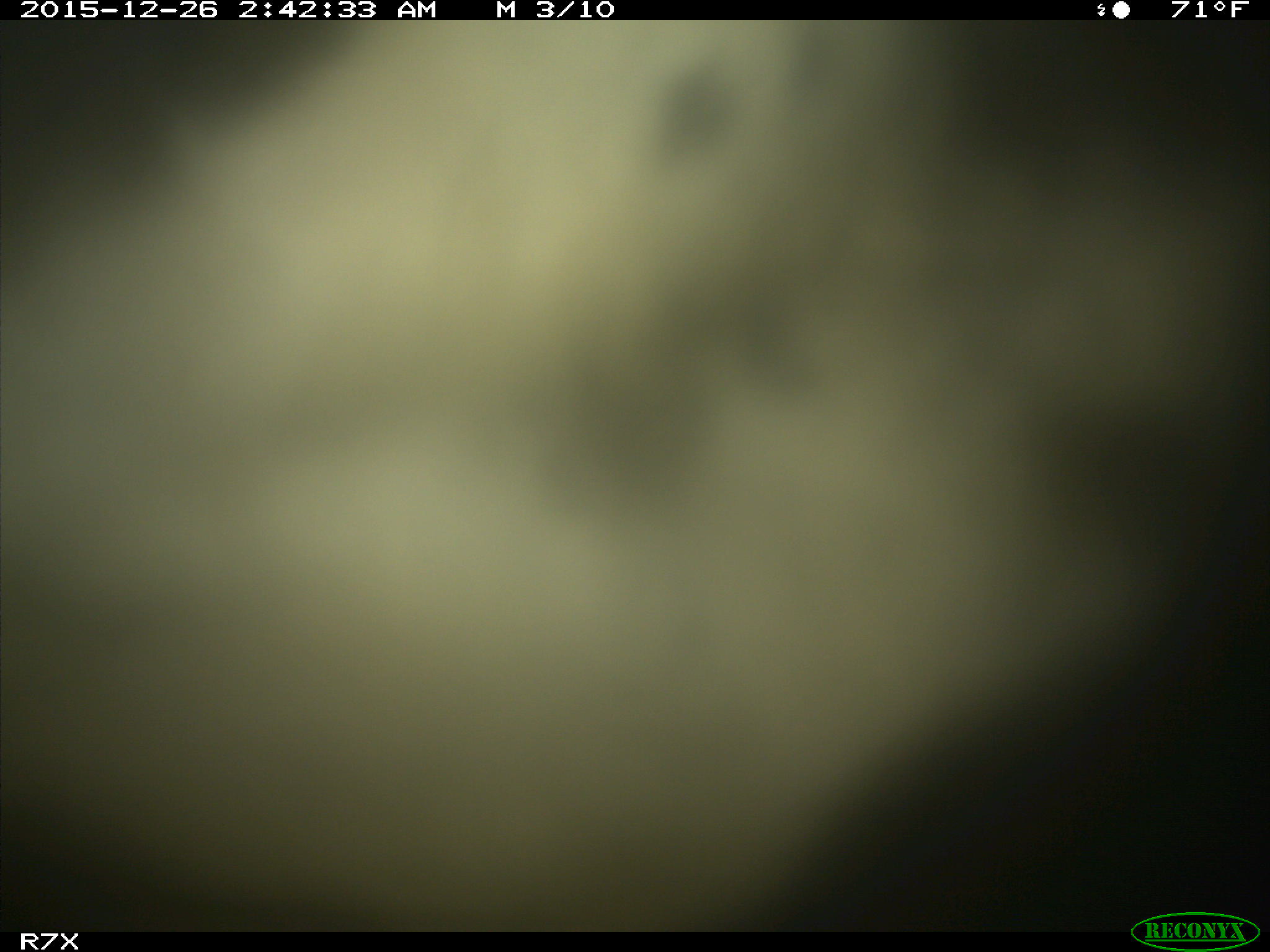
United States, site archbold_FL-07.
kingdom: Animalia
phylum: Chordata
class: Mammalia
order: Artiodactyla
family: Bovidae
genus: Bos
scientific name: Bos taurus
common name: domestic cow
Bos taurus (domestic cow).